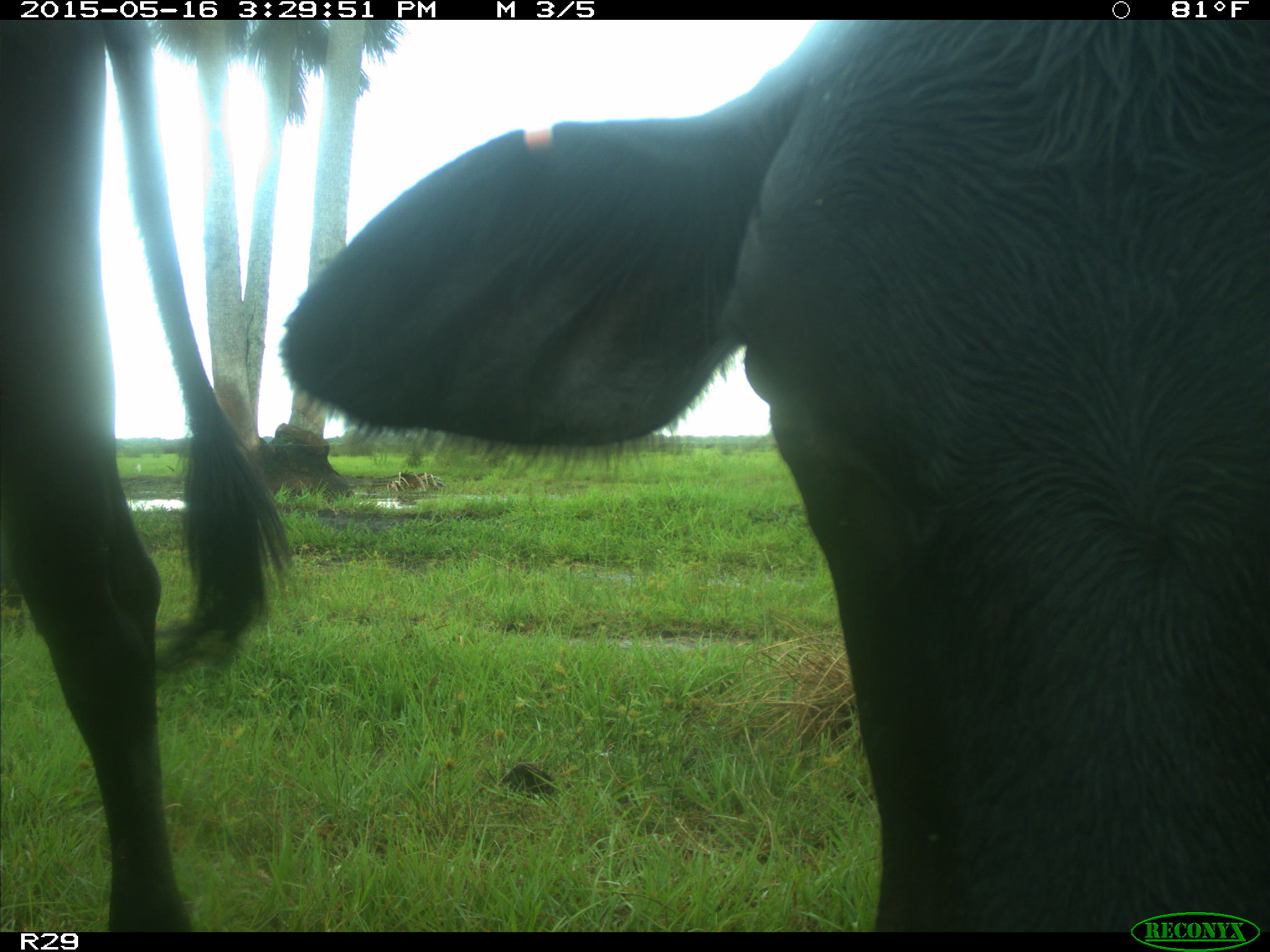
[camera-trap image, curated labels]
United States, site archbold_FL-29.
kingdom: Animalia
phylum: Chordata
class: Mammalia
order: Artiodactyla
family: Bovidae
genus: Bos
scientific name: Bos taurus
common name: domestic cow